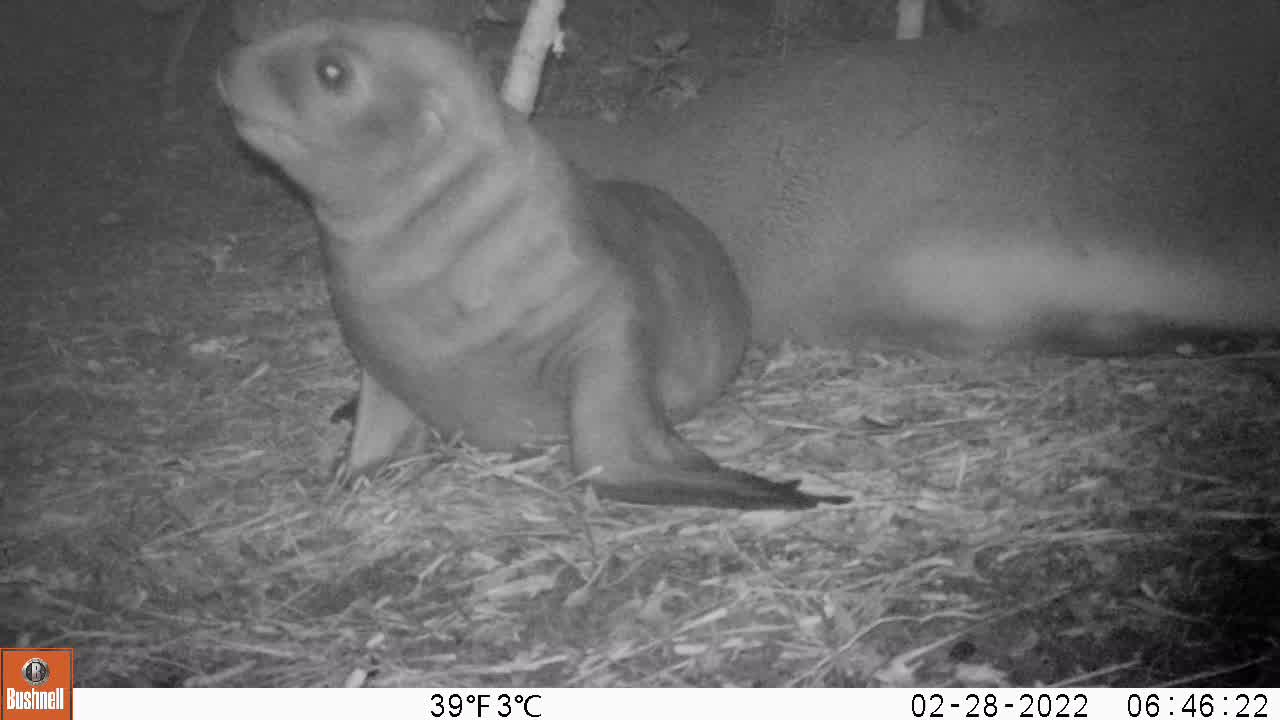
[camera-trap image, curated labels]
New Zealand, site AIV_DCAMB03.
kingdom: Animalia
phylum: Chordata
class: Mammalia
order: Carnivora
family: Otariidae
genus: Phocarctos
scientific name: Phocarctos hookeri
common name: new zealand sea lion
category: sealion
Sealion (new zealand sea lion) (Phocarctos hookeri).